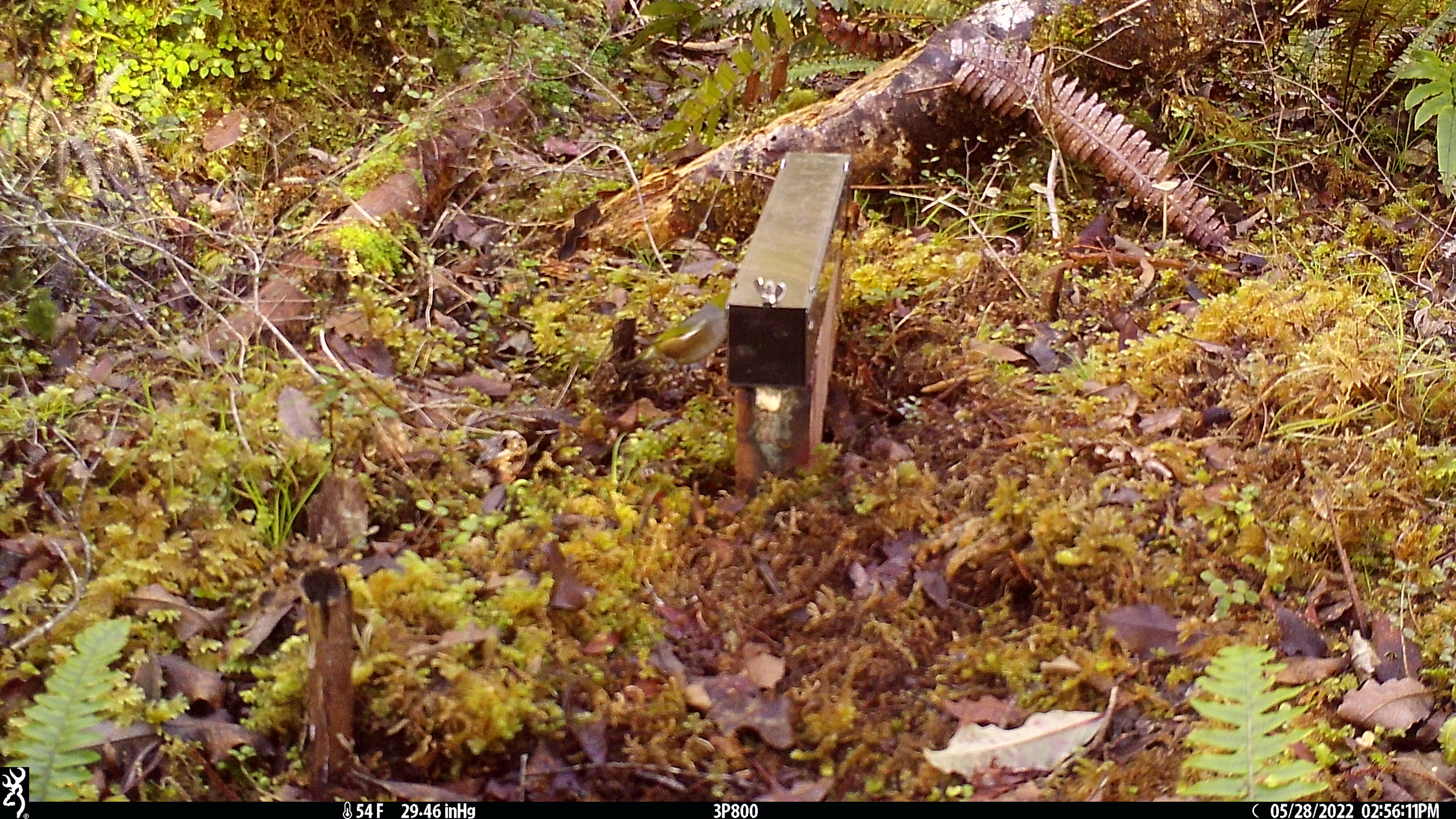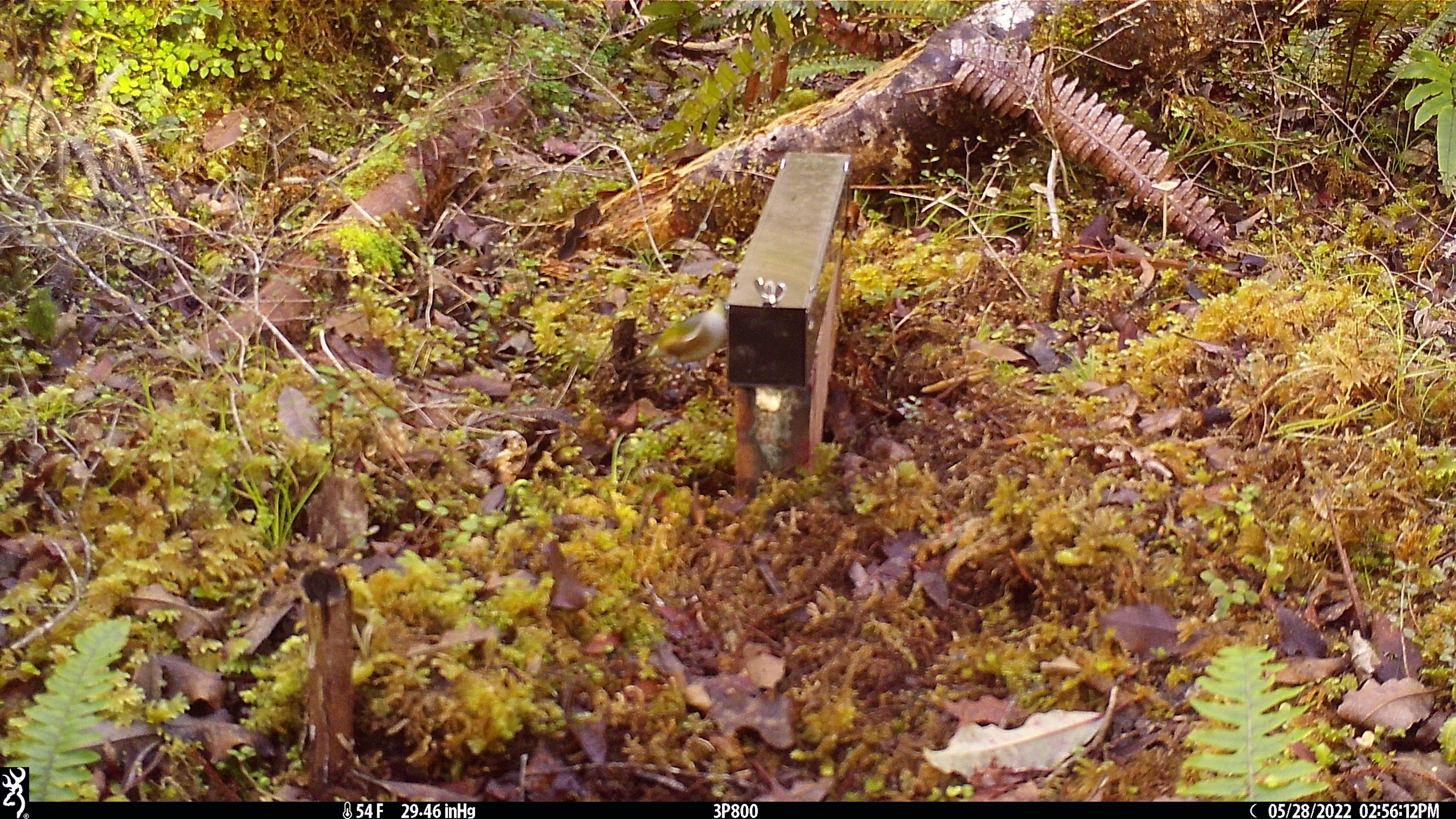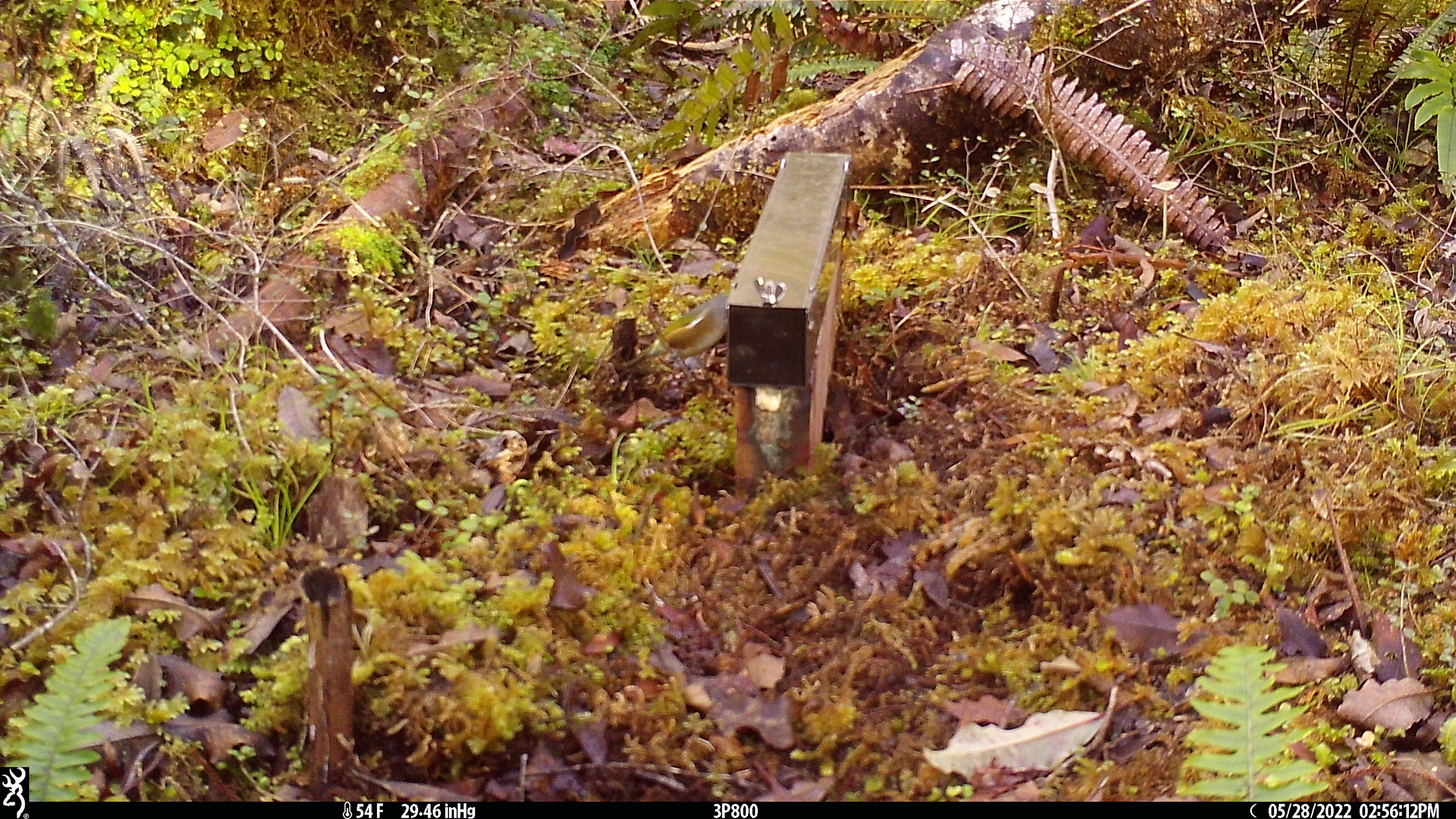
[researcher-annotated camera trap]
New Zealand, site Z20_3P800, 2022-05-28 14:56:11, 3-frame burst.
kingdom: Animalia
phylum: Chordata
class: Aves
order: Passeriformes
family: Zosteropidae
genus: Zosterops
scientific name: Zosterops lateralis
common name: silvereye